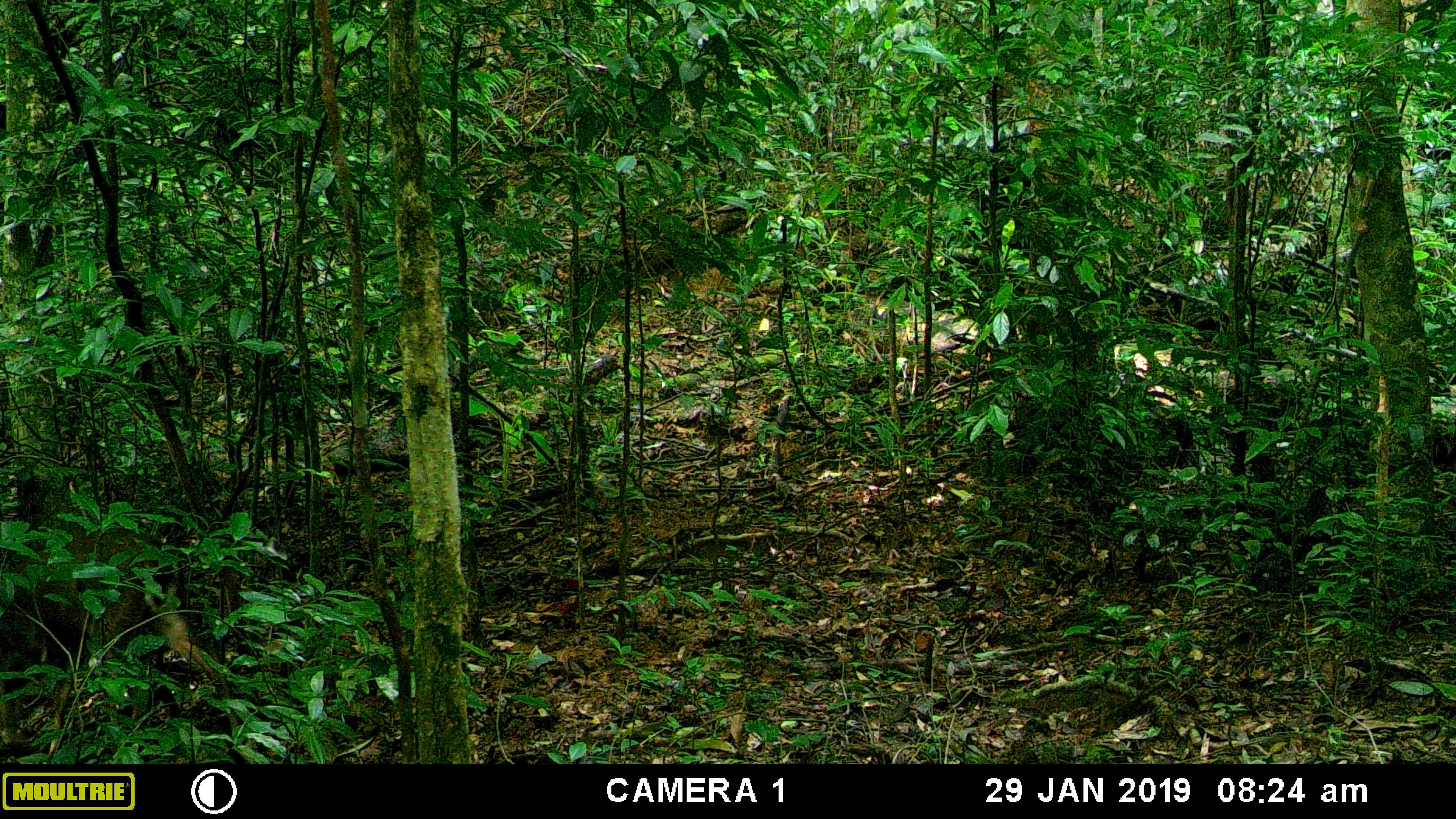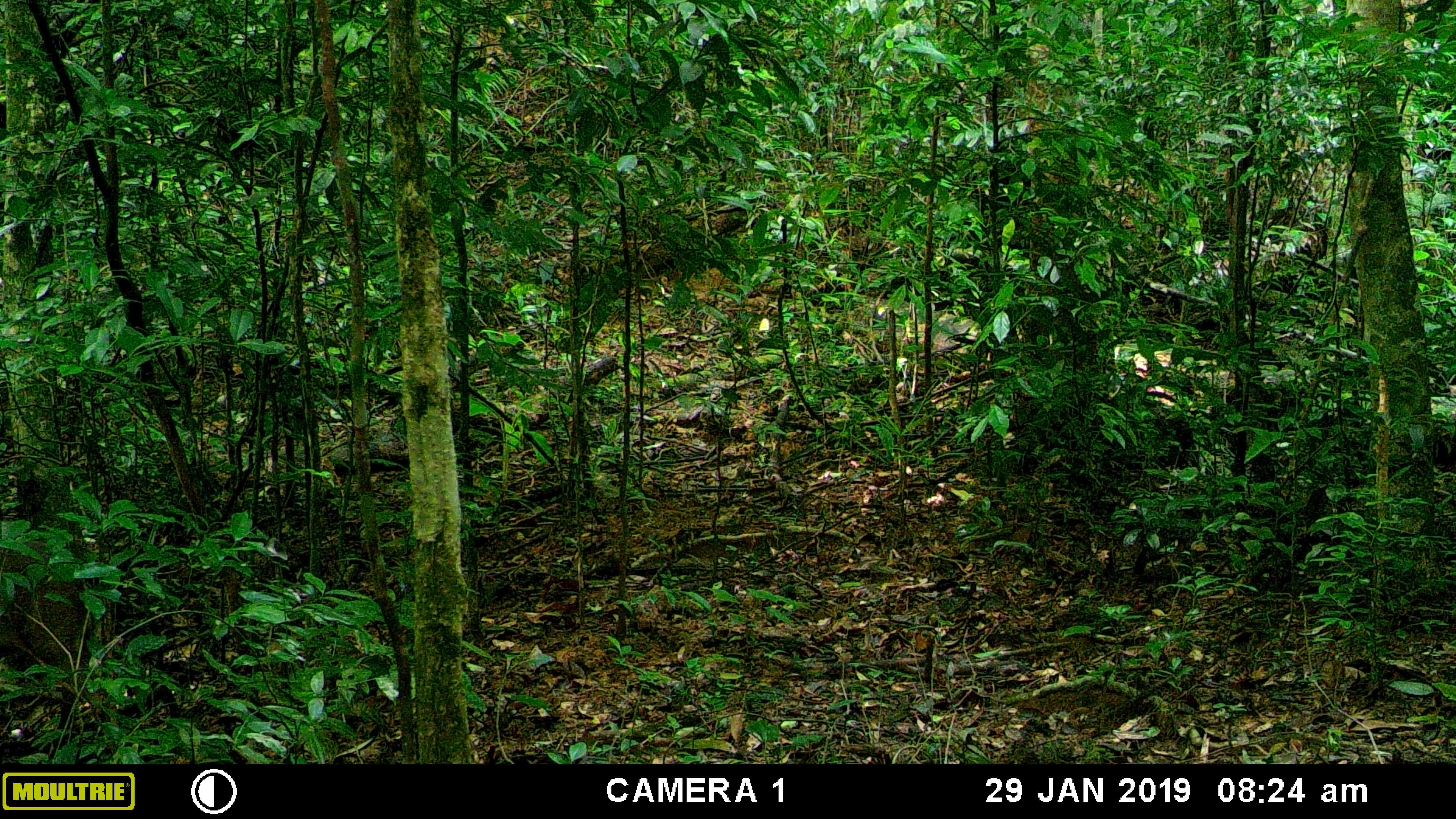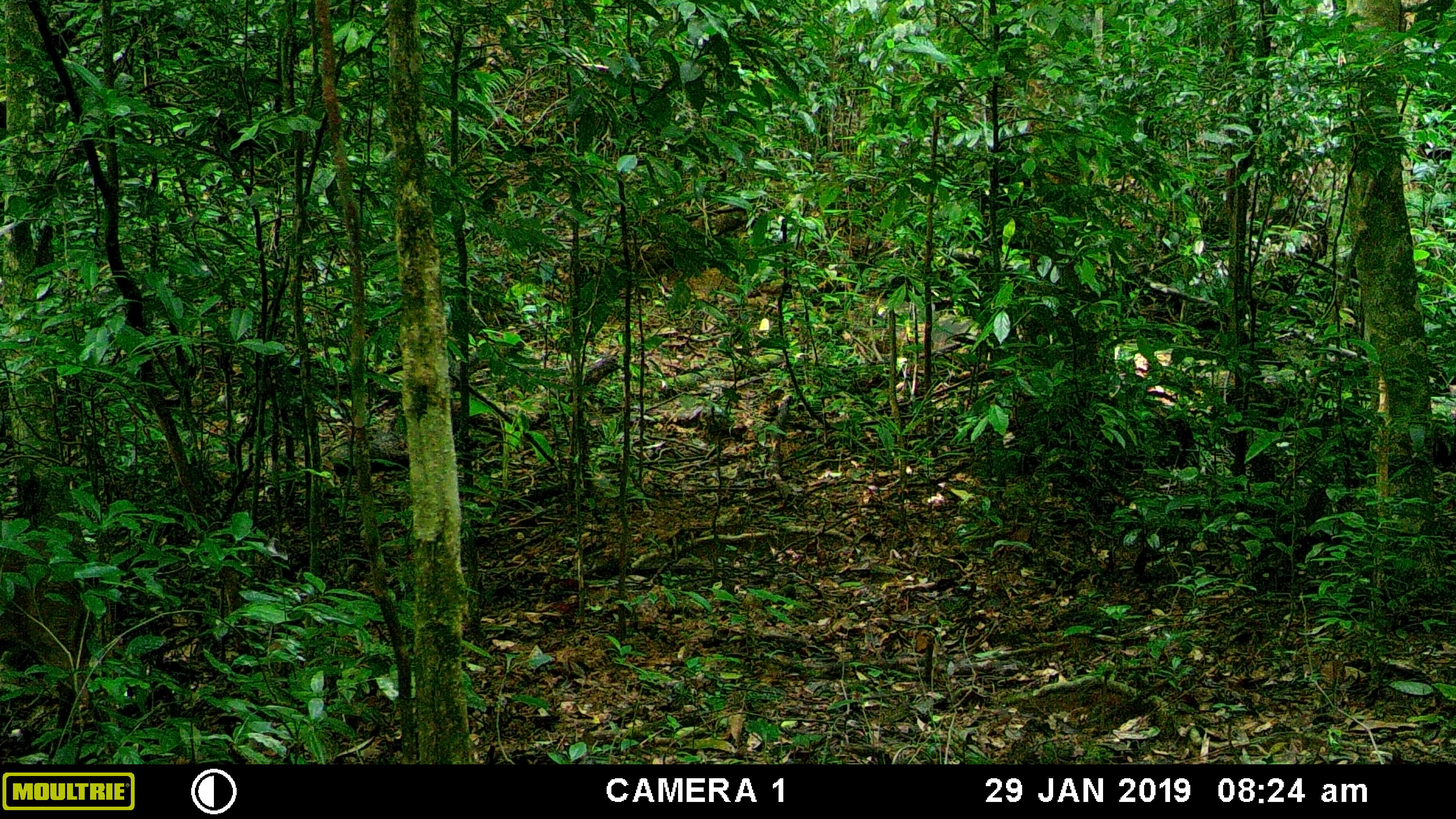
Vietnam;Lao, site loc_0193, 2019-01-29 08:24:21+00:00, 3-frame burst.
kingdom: Animalia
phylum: Chordata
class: Mammalia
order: Artiodactyla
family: Cervidae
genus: Muntiacus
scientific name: Muntiacus vuquangensis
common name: large-antlered muntjac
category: large antlered muntjac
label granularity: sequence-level